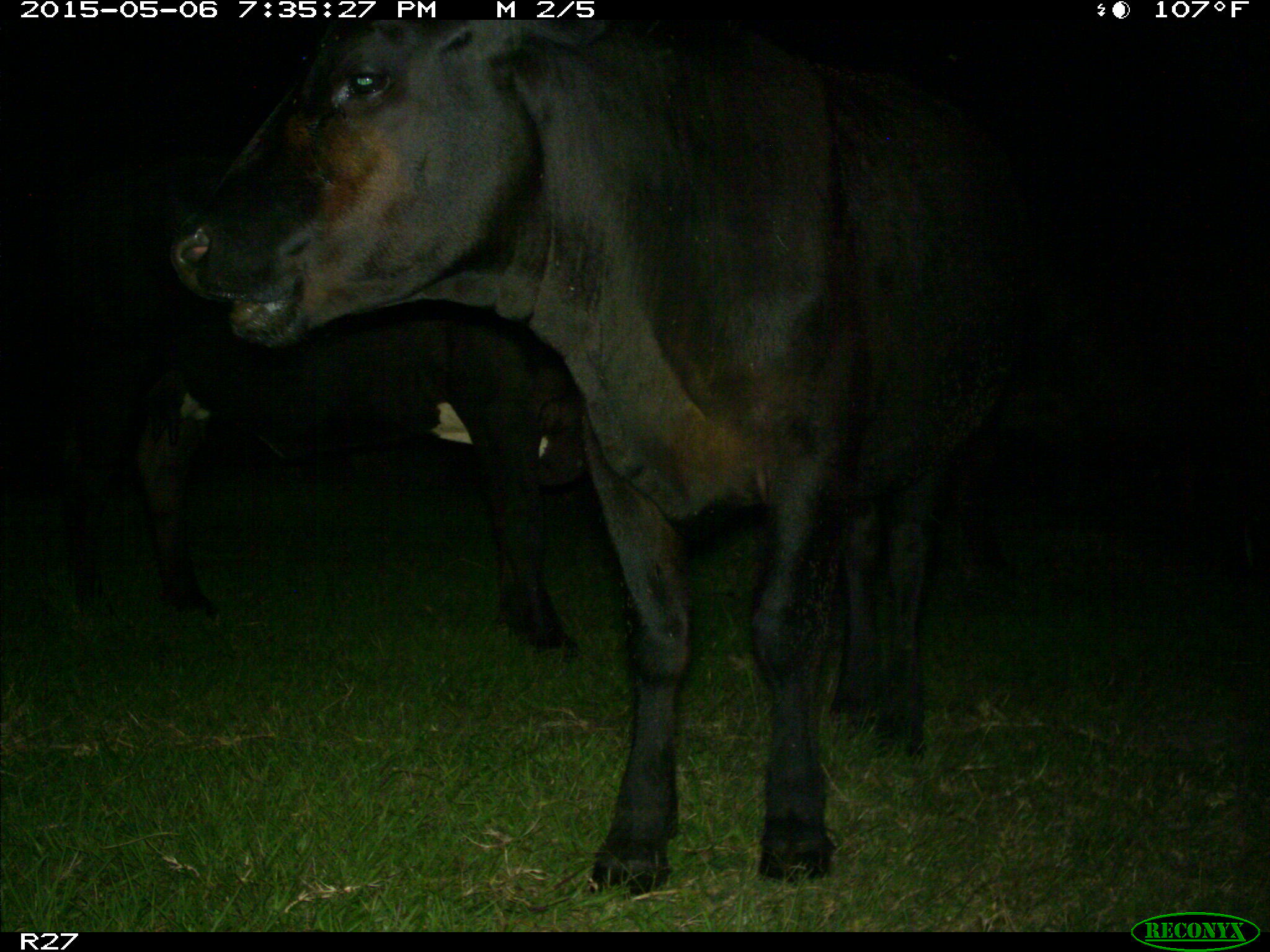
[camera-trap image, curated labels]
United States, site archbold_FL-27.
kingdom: Animalia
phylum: Chordata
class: Mammalia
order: Artiodactyla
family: Bovidae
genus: Bos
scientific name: Bos taurus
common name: domestic cow